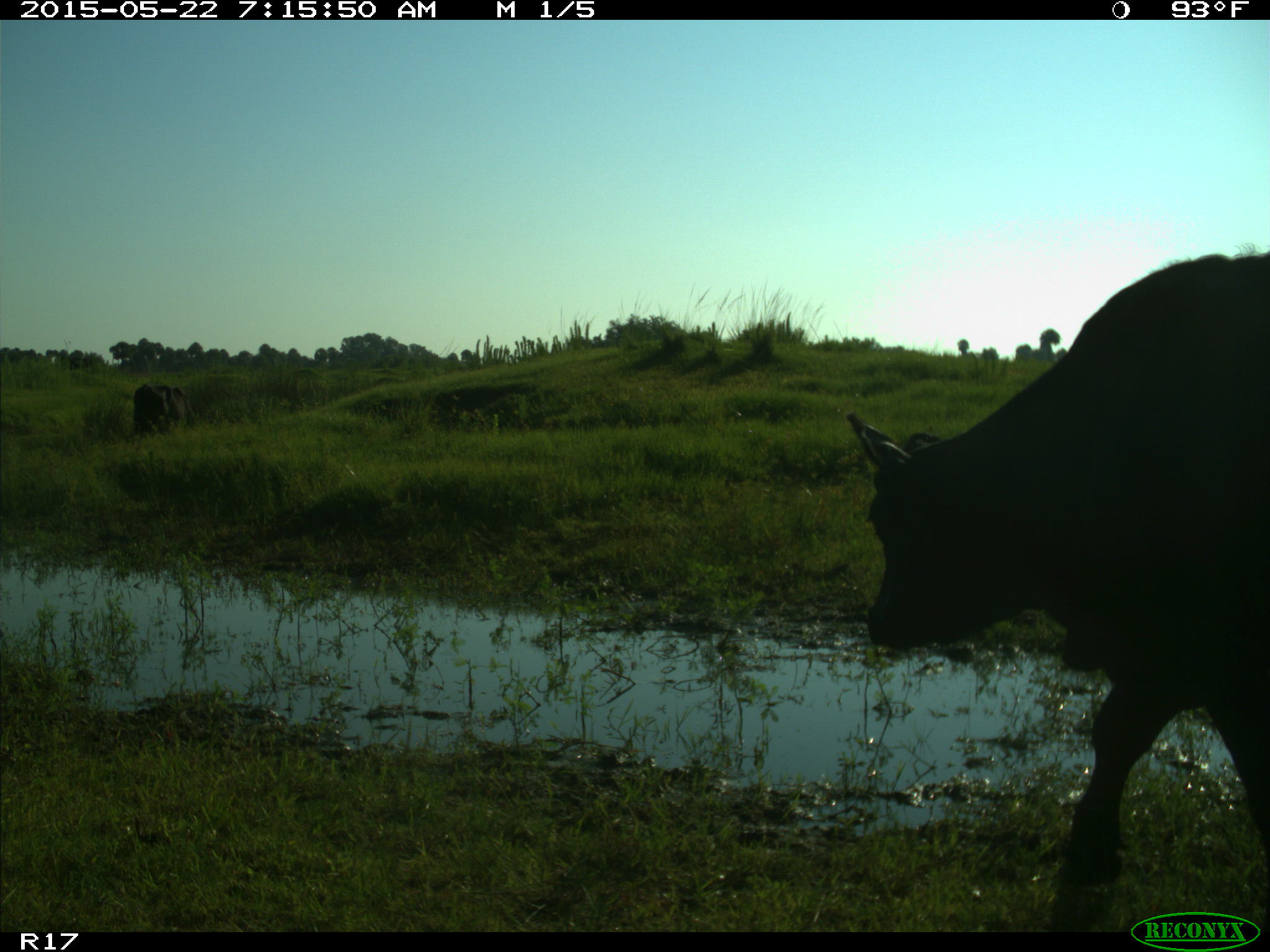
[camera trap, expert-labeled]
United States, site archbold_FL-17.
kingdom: Animalia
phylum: Chordata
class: Mammalia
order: Artiodactyla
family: Bovidae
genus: Bos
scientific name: Bos taurus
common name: domestic cow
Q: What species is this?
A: Bos taurus (domestic cow).